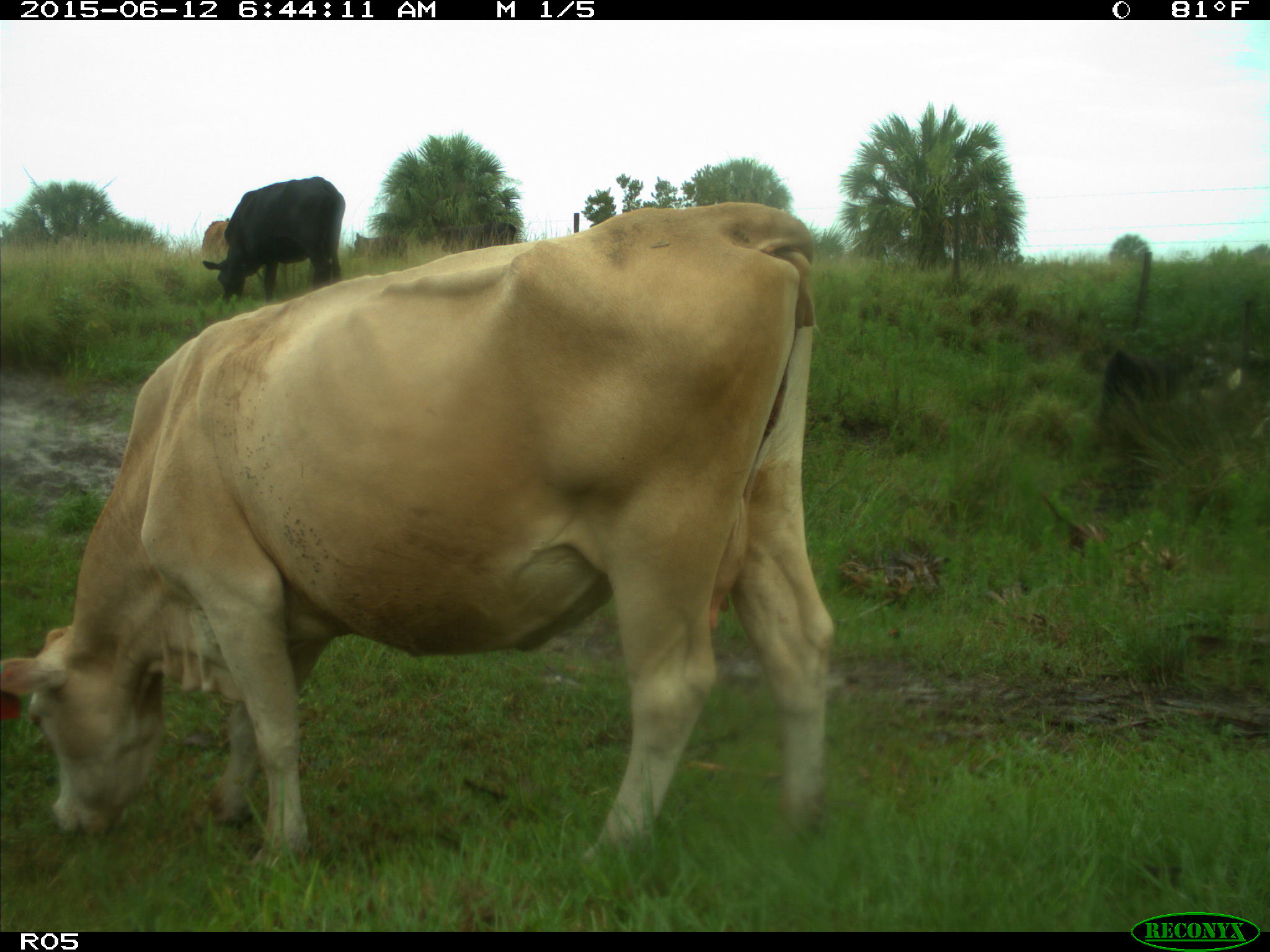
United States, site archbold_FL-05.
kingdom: Animalia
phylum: Chordata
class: Mammalia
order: Artiodactyla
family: Bovidae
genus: Bos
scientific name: Bos taurus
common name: domestic cow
Bos taurus (domestic cow).